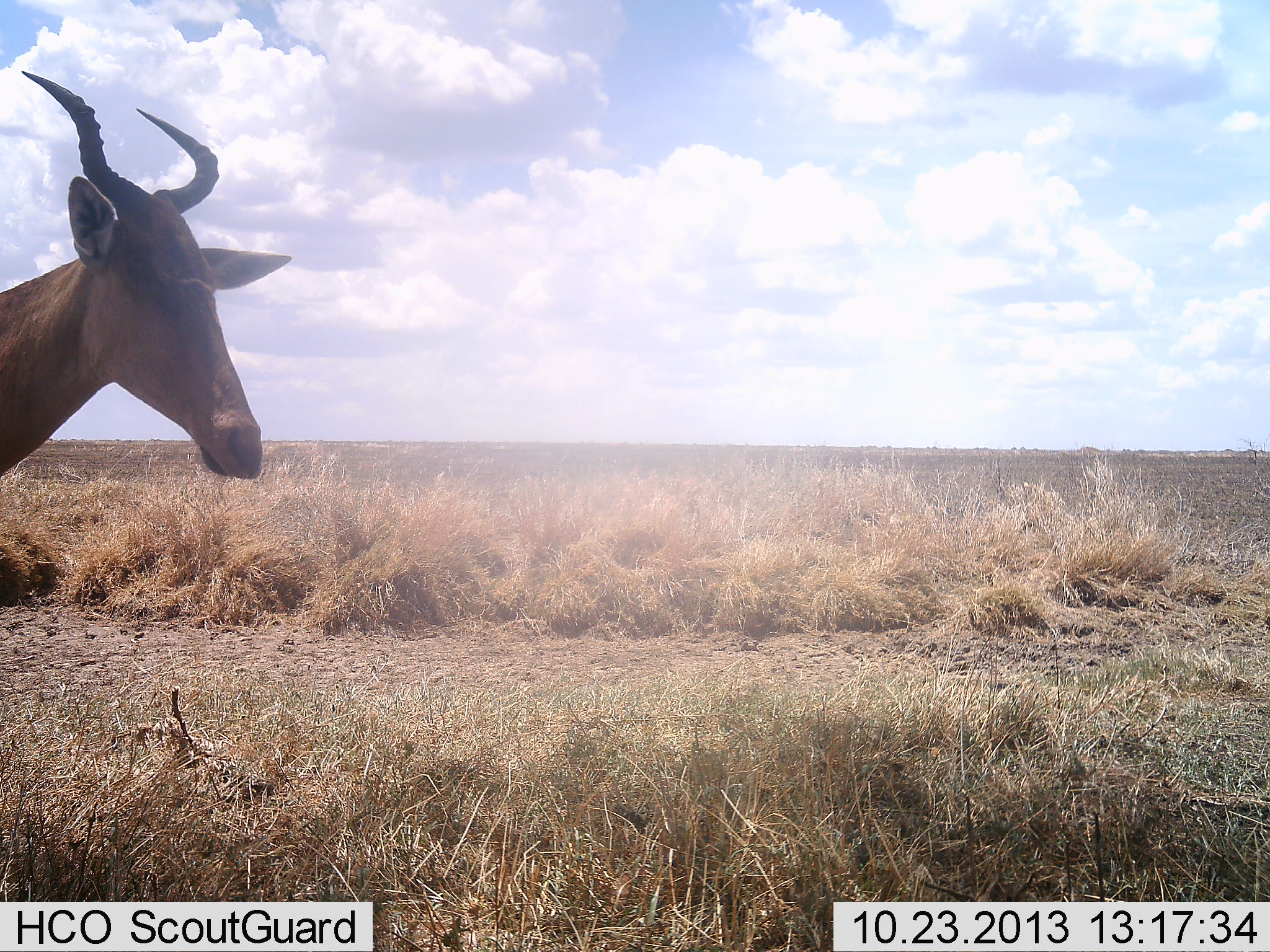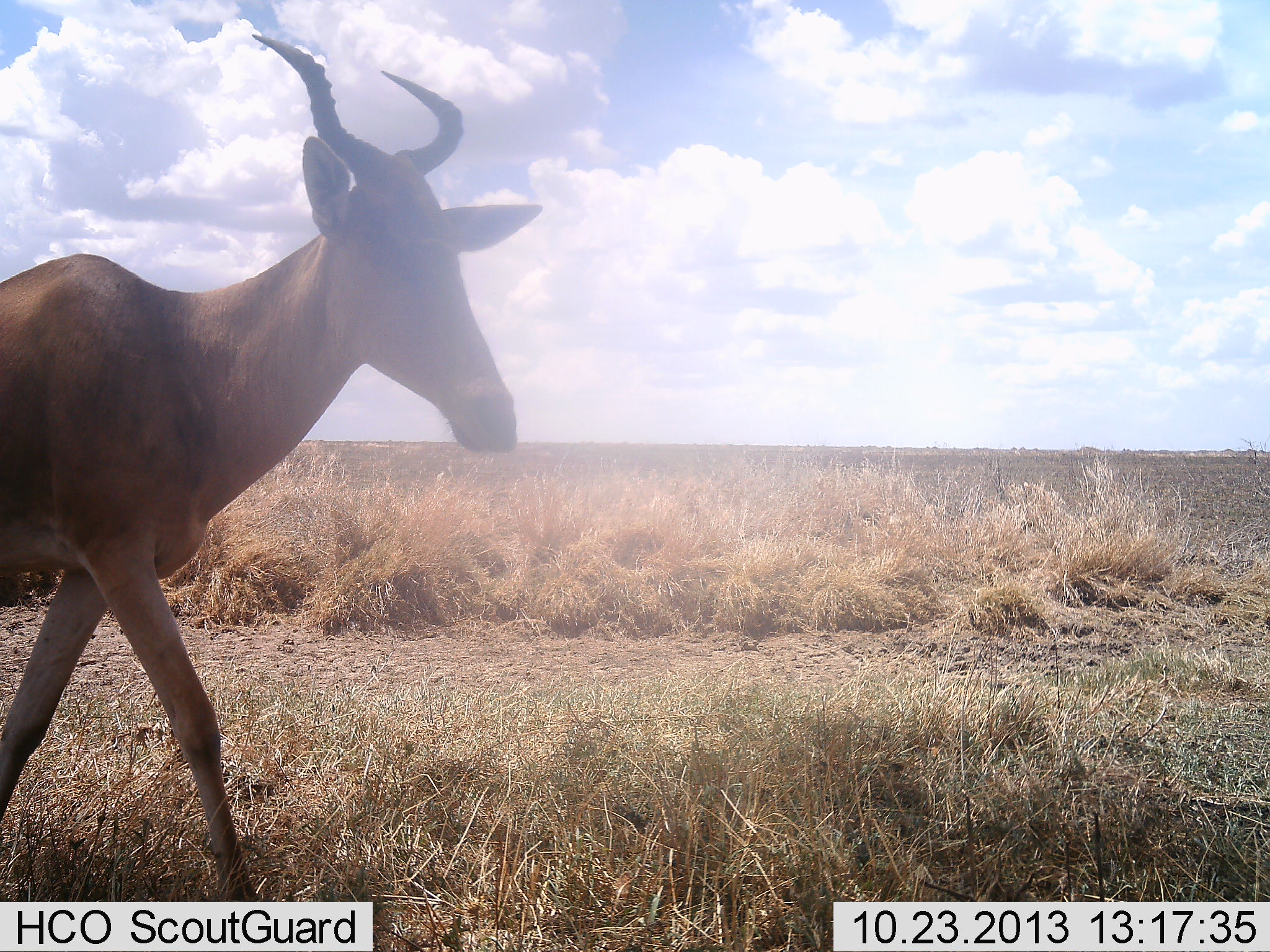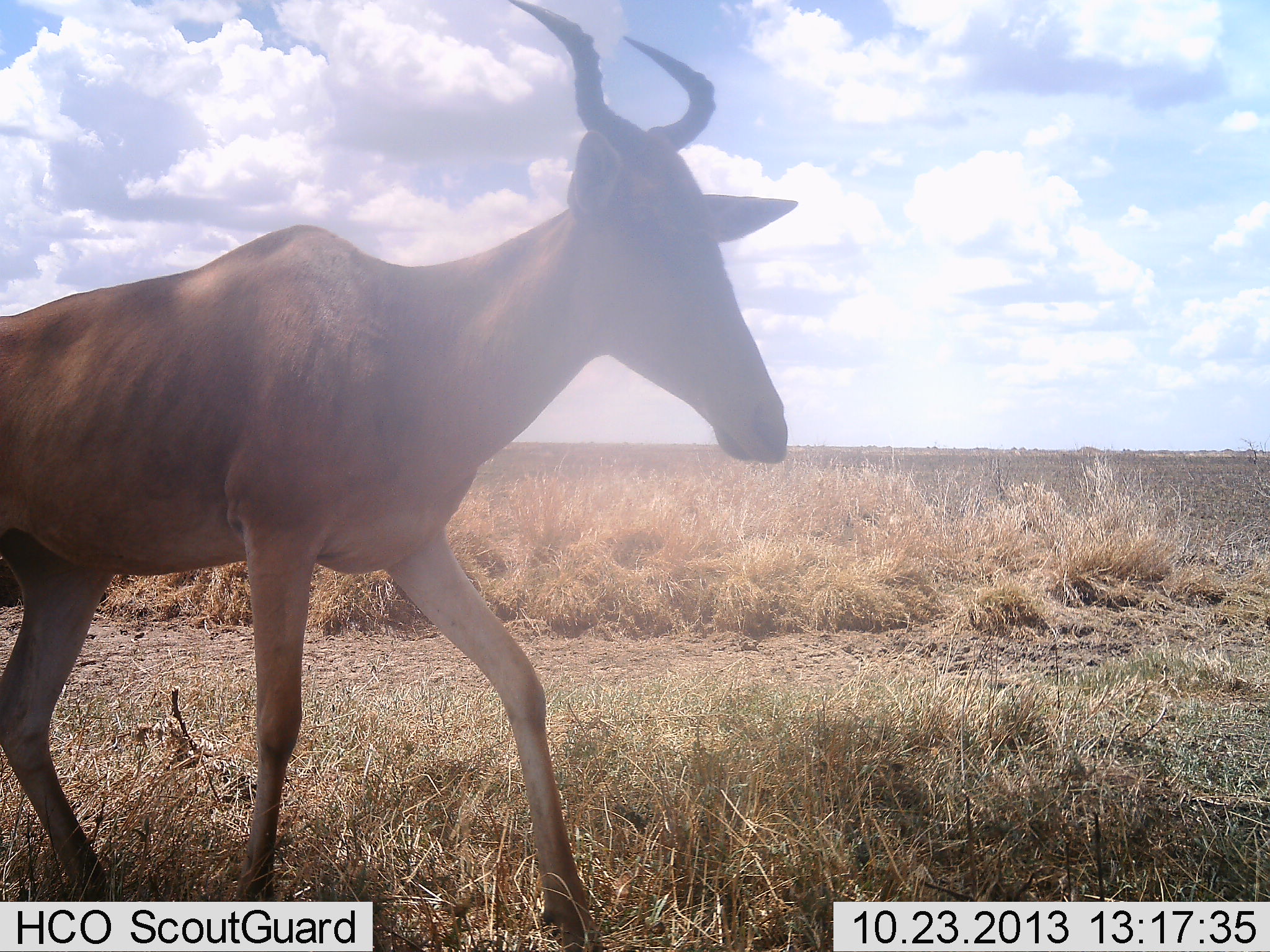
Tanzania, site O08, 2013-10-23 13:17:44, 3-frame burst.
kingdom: Animalia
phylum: Chordata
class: Mammalia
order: Artiodactyla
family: Bovidae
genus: Alcelaphus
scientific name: Alcelaphus buselaphus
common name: hartebeest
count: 1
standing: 0%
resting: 0%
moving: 100%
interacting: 0%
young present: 0%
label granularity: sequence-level